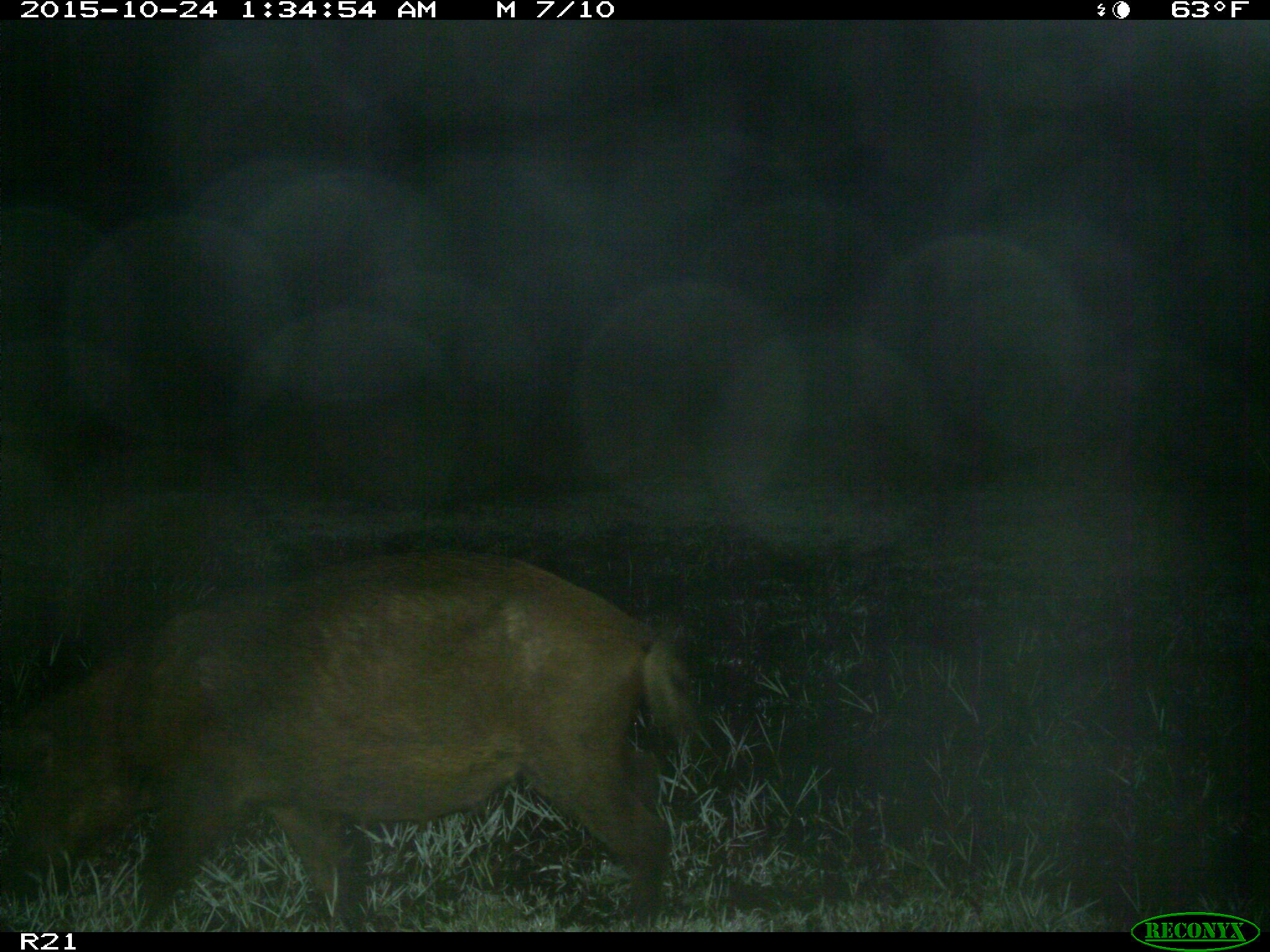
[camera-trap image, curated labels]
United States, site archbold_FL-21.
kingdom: Animalia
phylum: Chordata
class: Mammalia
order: Artiodactyla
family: Suidae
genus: Sus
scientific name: Sus scrofa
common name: wild boar